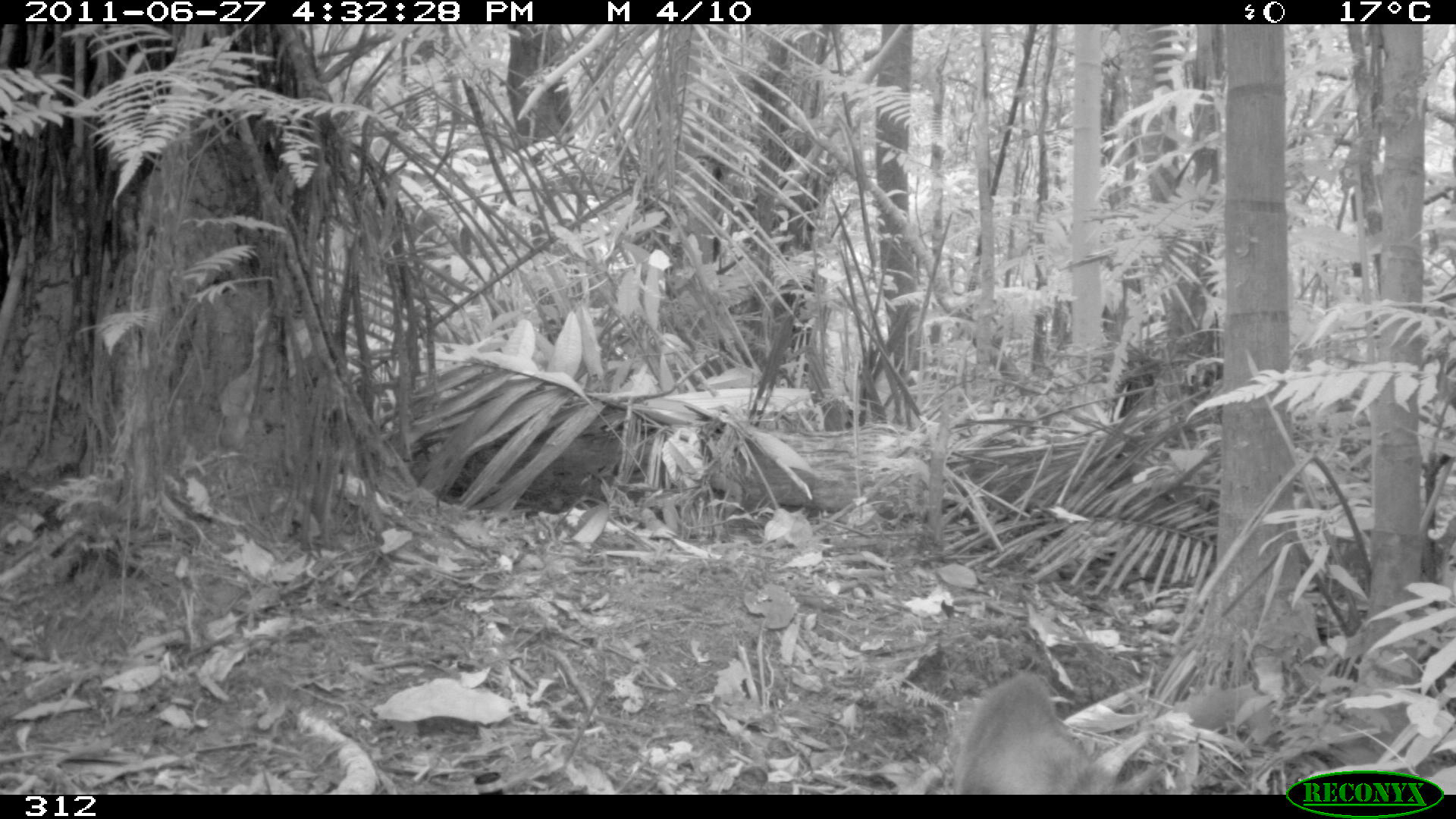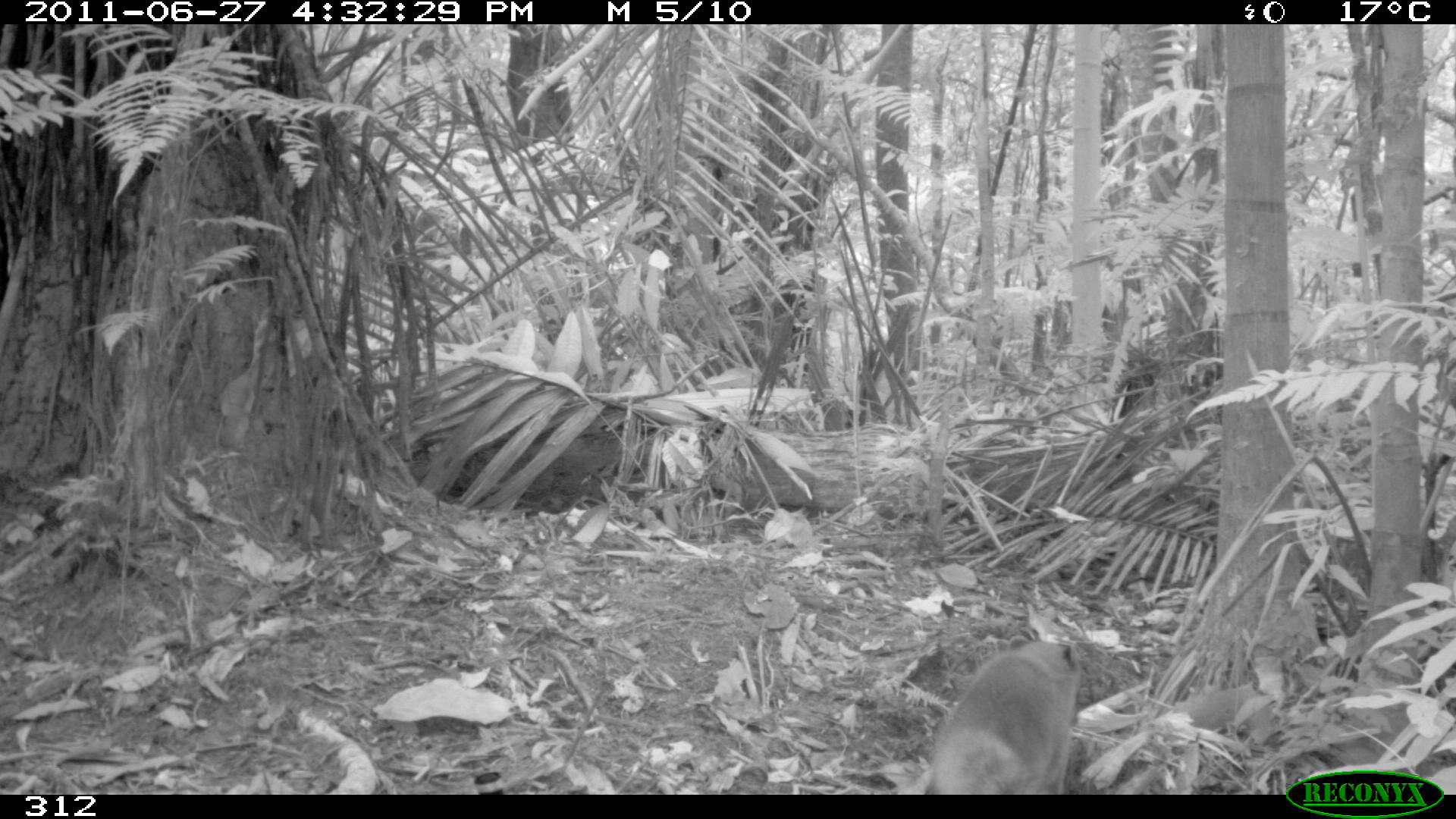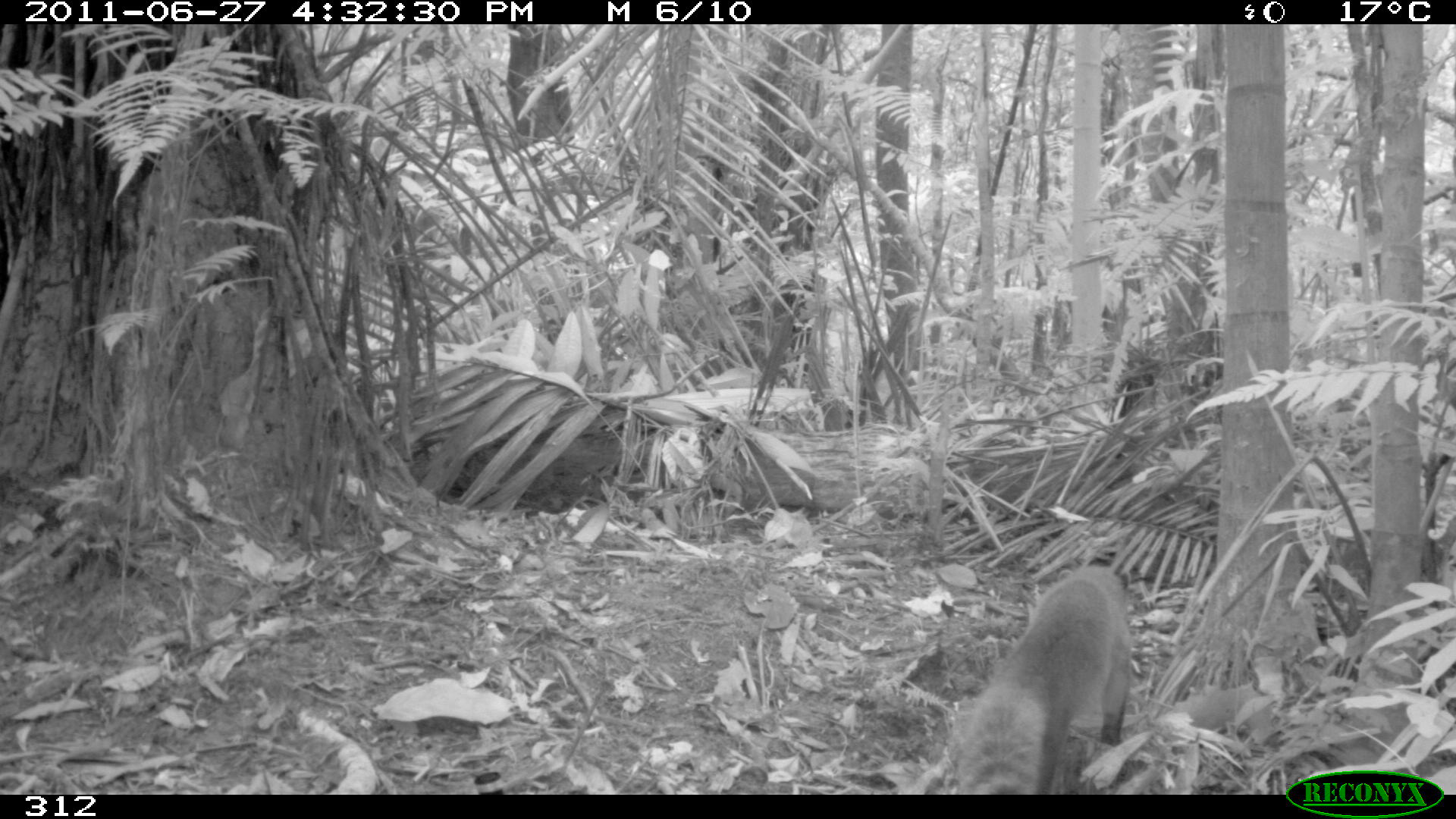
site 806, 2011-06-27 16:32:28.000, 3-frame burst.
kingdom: Animalia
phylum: Chordata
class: Mammalia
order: Carnivora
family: Procyonidae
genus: Nasua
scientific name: Nasua nasua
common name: south american coati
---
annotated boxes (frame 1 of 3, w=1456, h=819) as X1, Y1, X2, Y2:
nasua nasua: 949, 668, 1121, 794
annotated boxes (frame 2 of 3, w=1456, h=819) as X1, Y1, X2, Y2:
nasua nasua: 922, 636, 1082, 795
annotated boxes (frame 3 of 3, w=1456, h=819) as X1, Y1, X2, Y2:
nasua nasua: 955, 563, 1134, 794